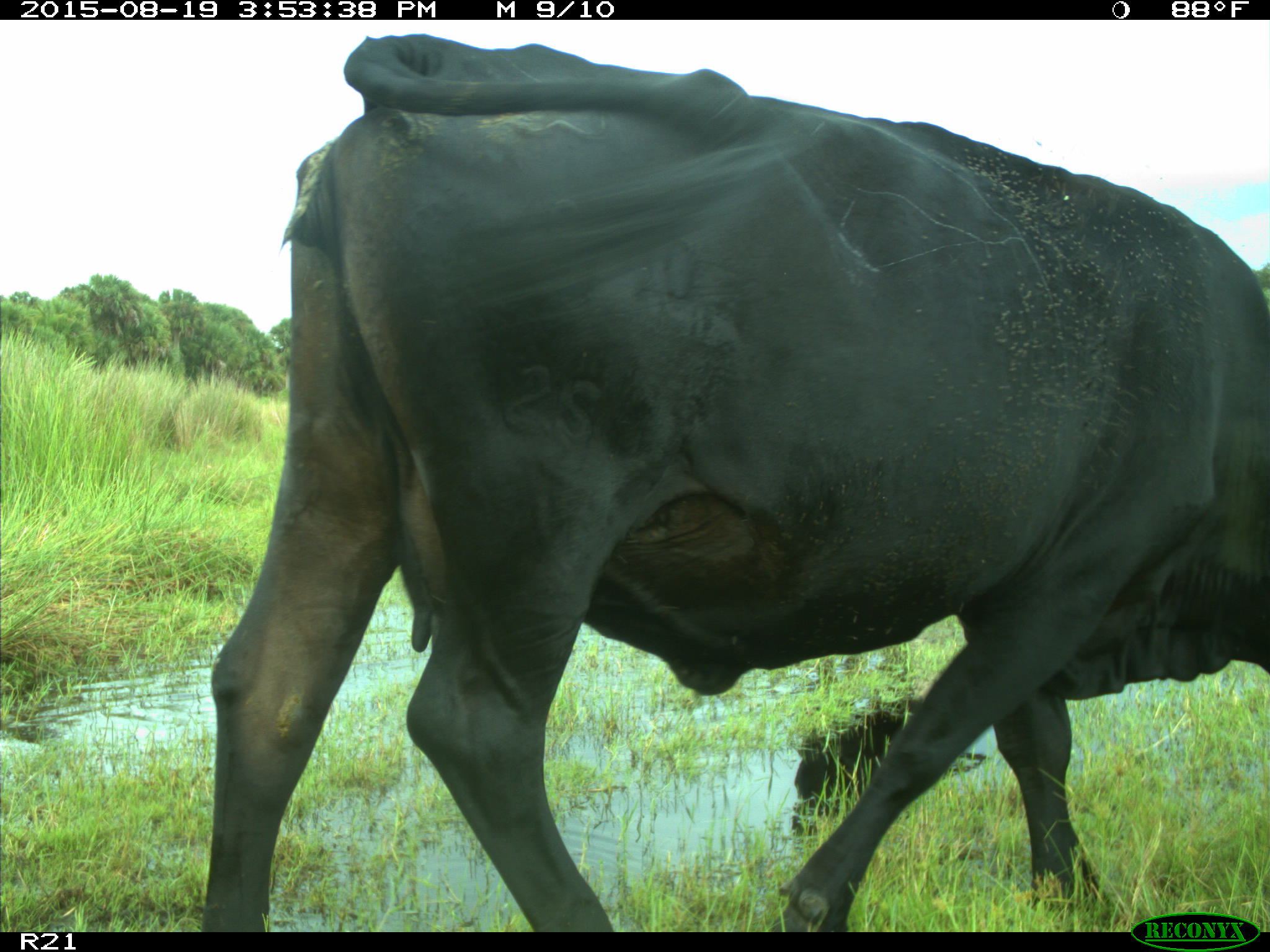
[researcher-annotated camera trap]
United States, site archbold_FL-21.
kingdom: Animalia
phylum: Chordata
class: Mammalia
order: Artiodactyla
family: Bovidae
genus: Bos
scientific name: Bos taurus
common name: domestic cow